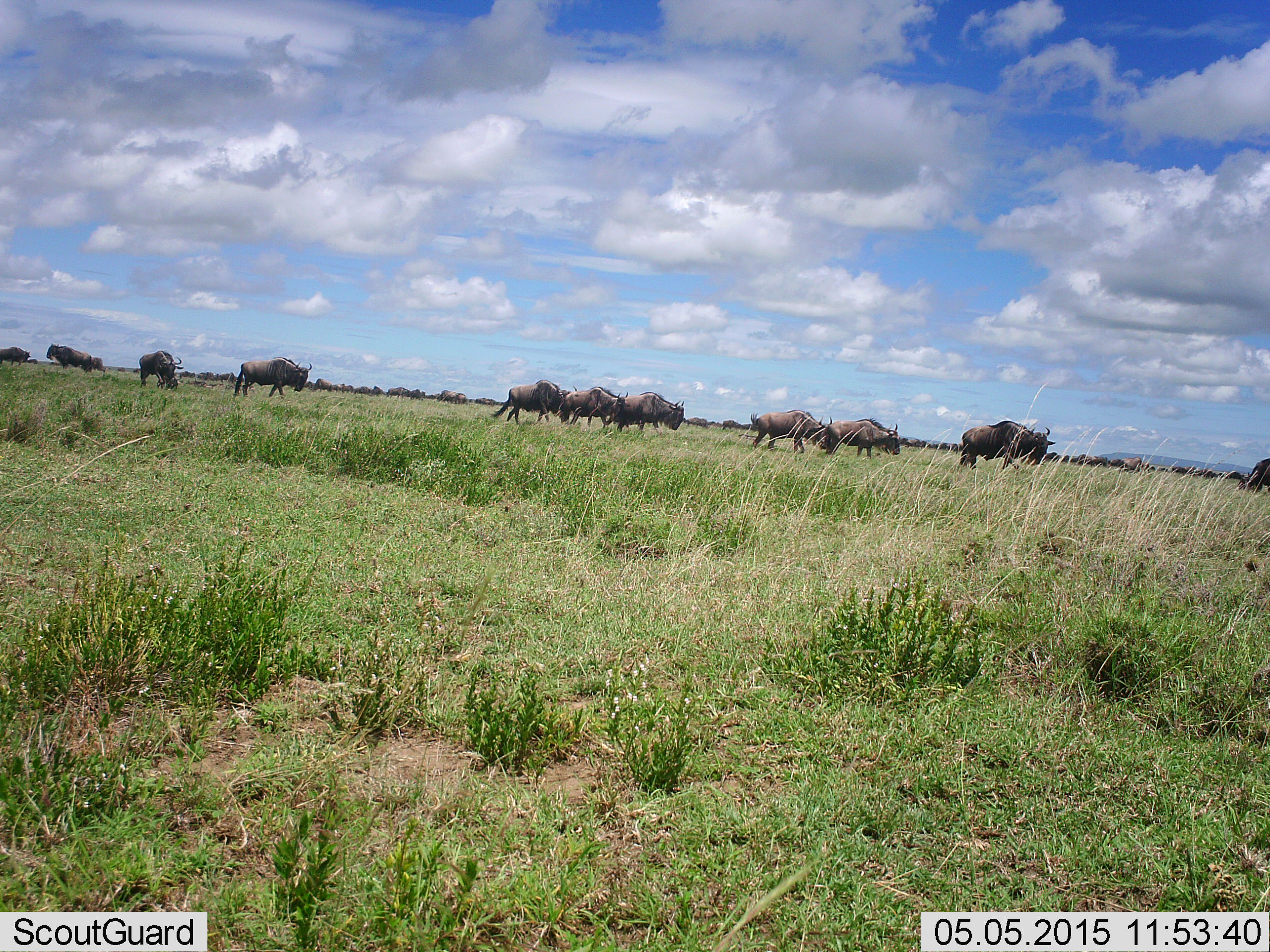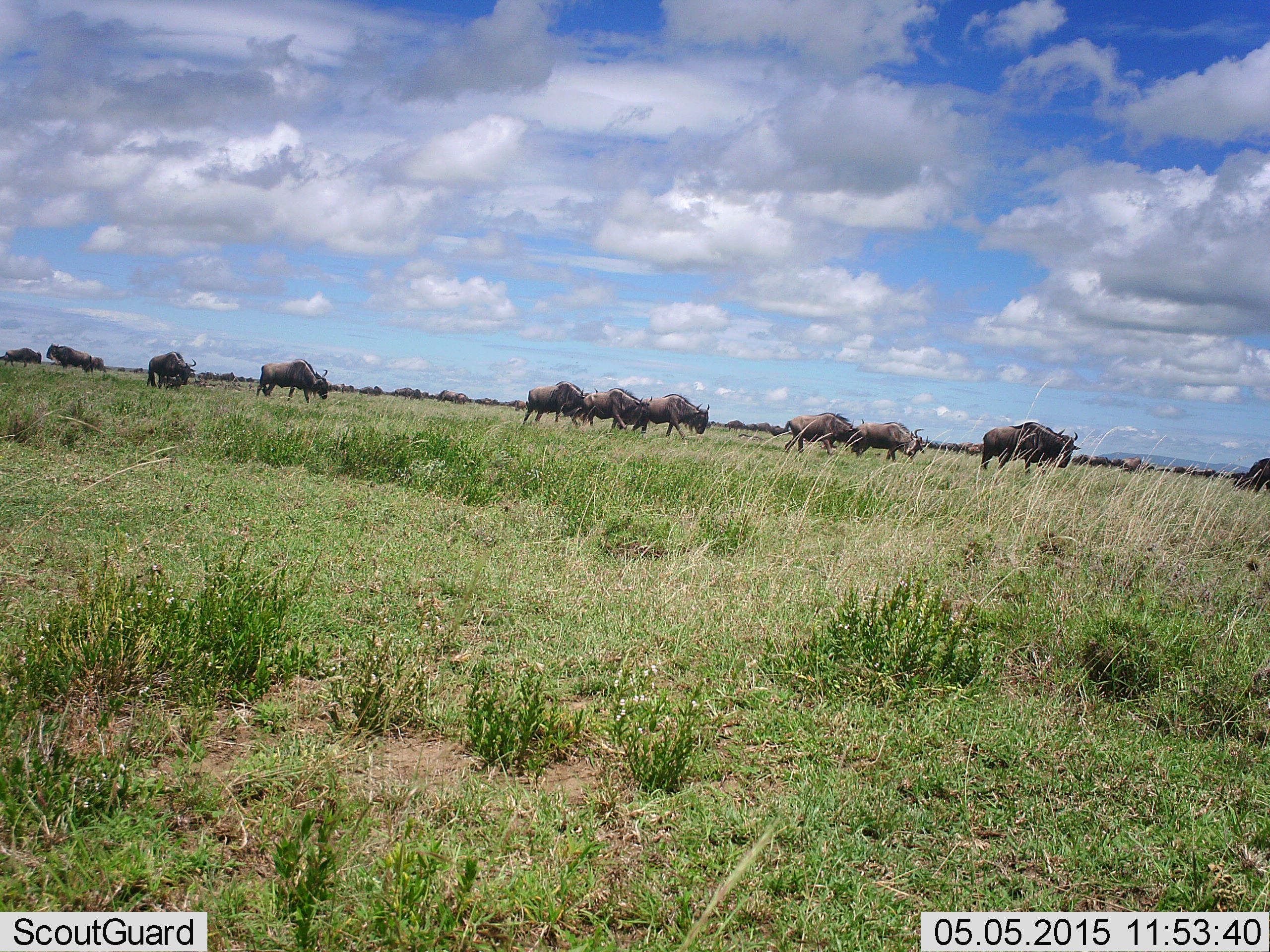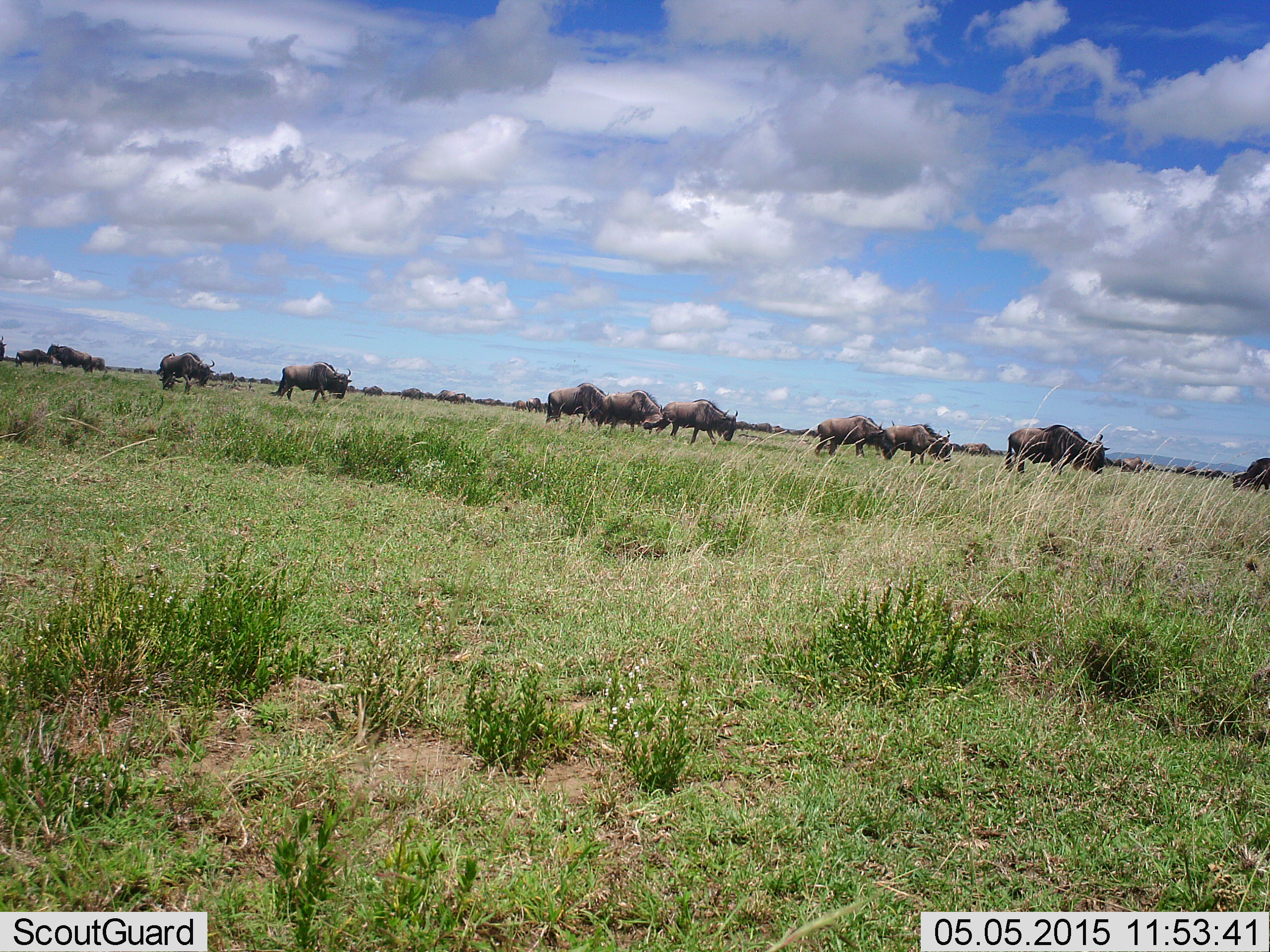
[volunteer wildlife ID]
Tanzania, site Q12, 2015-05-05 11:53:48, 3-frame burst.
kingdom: Animalia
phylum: Chordata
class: Mammalia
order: Artiodactyla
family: Bovidae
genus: Connochaetes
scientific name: Connochaetes taurinus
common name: blue wildebeest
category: wildebeest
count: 11-50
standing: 30%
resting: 0%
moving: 100%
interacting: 20%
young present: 0%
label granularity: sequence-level